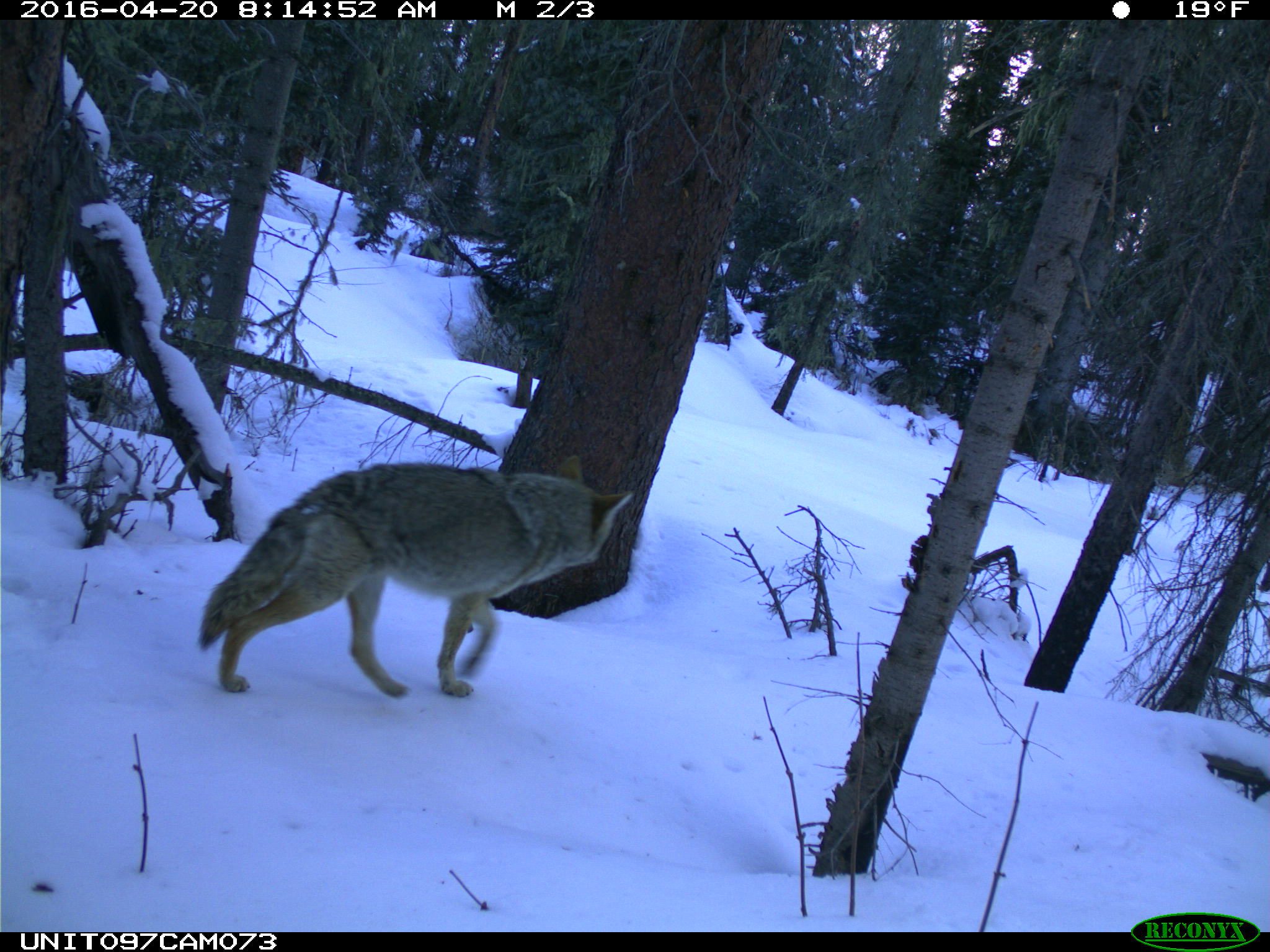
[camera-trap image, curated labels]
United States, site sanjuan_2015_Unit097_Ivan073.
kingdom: Animalia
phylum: Chordata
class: Mammalia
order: Carnivora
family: Canidae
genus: Canis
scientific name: Canis latrans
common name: coyote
Canis latrans (coyote).